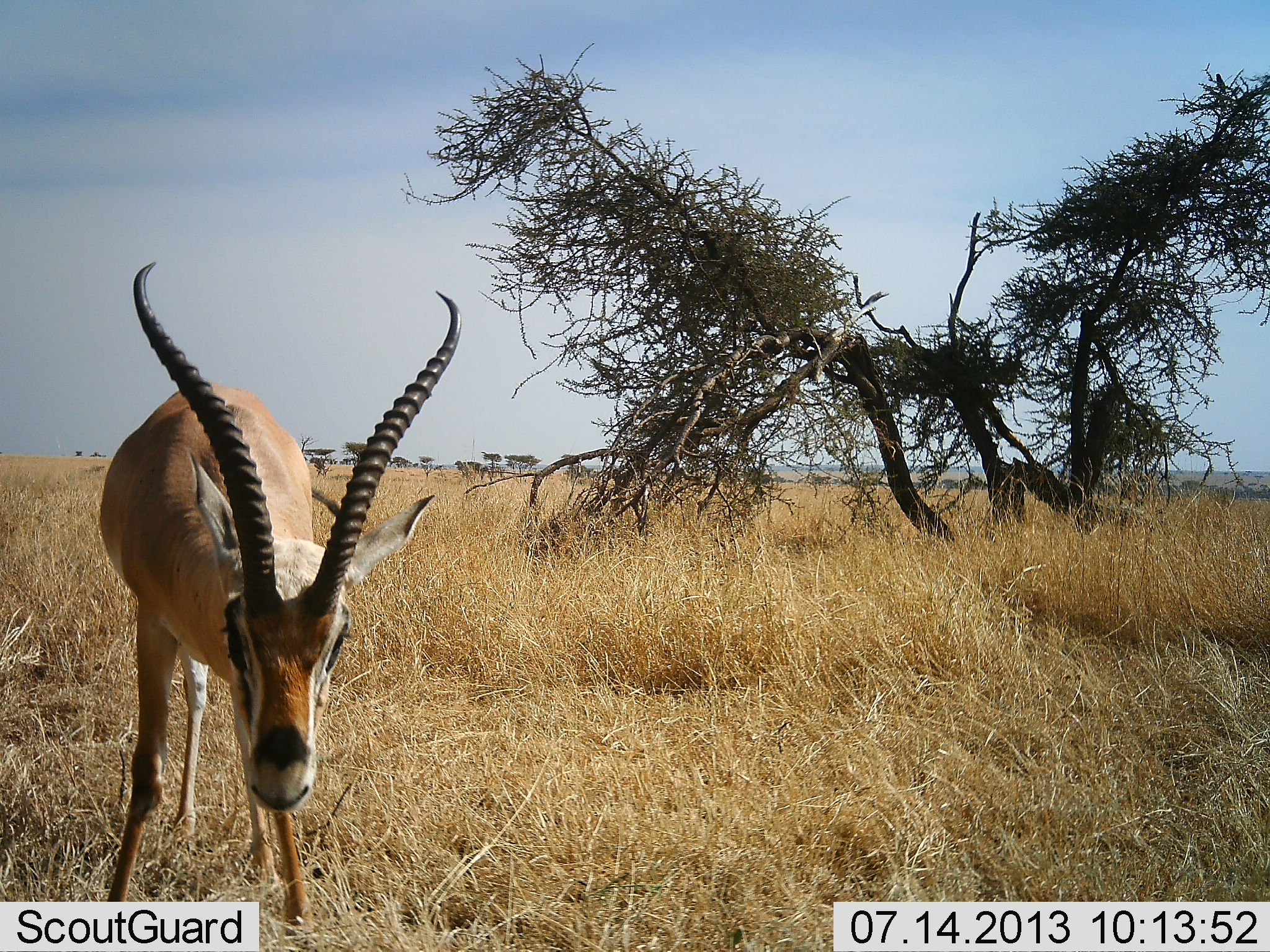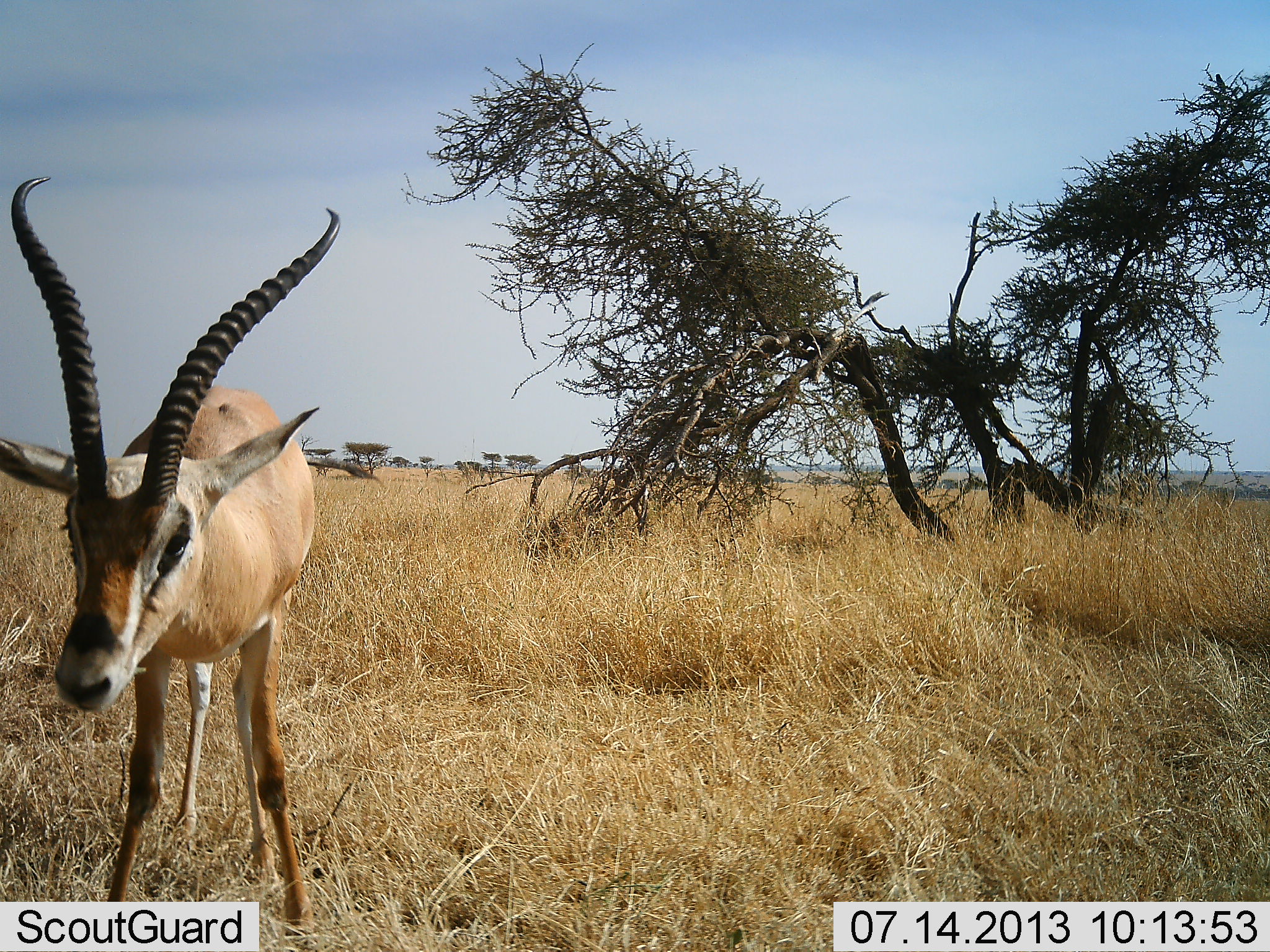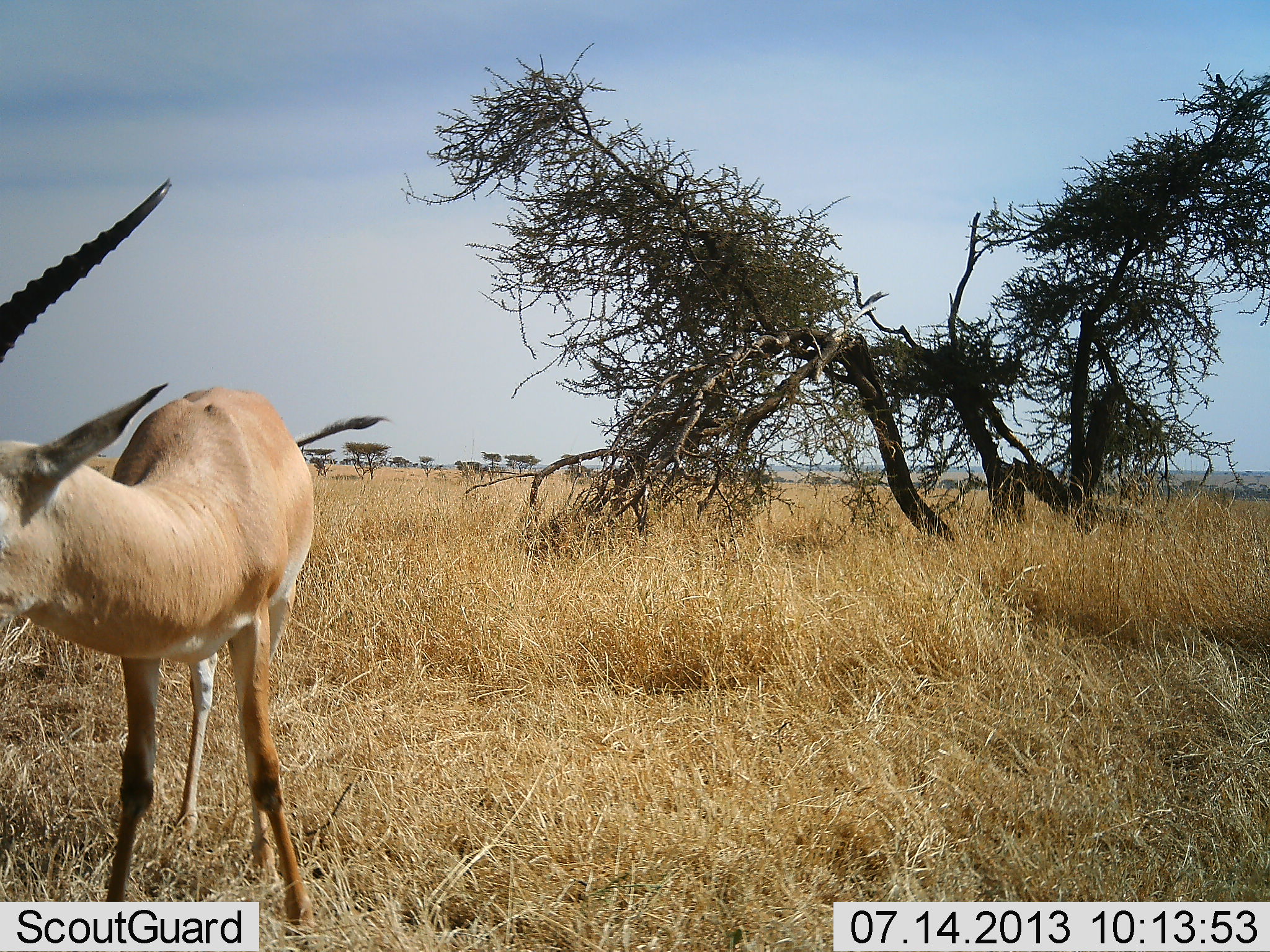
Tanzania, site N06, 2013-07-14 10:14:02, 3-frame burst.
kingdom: Animalia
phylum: Chordata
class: Mammalia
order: Artiodactyla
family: Bovidae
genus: Nanger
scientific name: Nanger granti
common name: grant's gazelle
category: gazellegrants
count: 1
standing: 96%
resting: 0%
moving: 12%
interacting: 0%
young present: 0%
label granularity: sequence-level